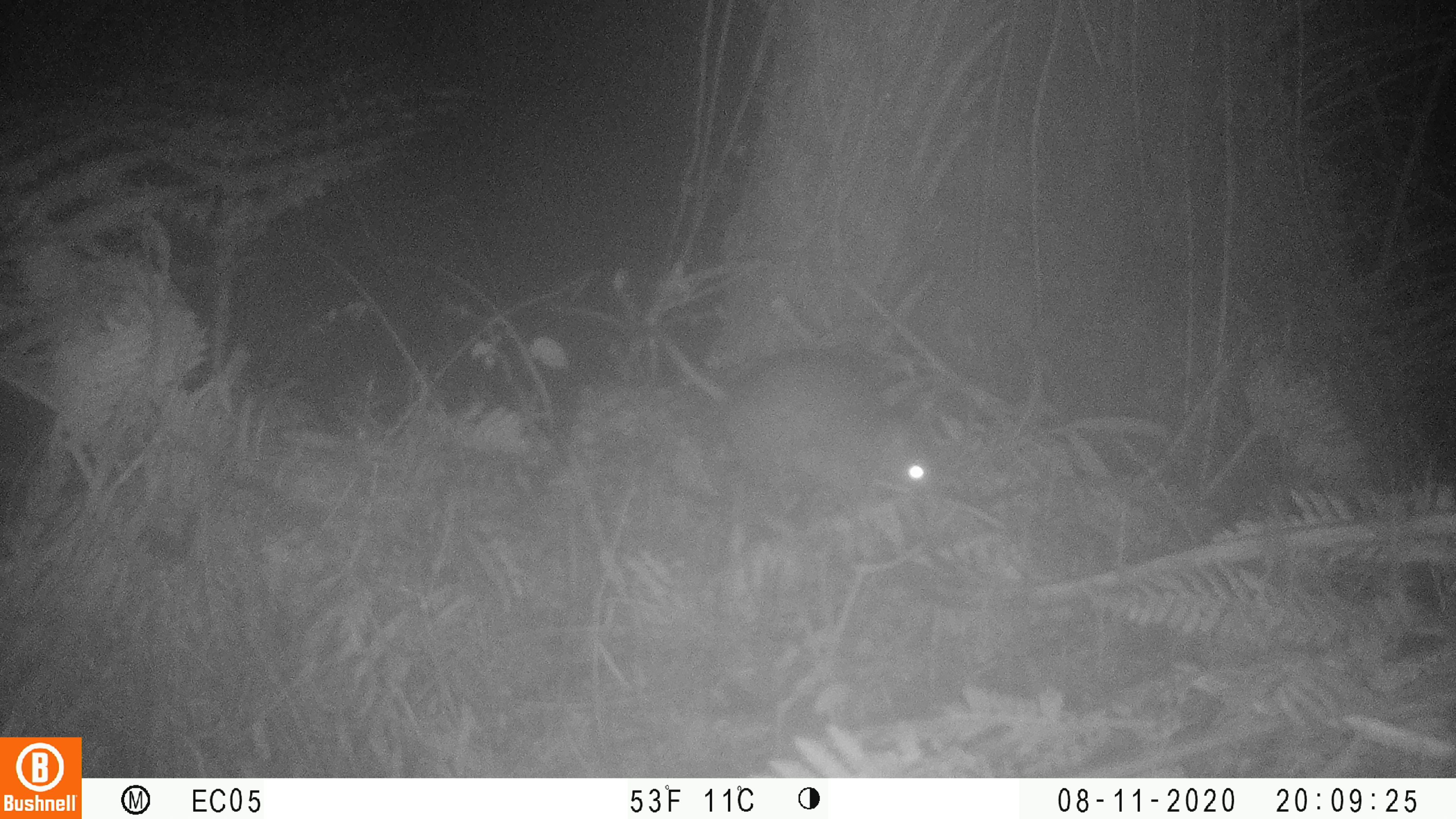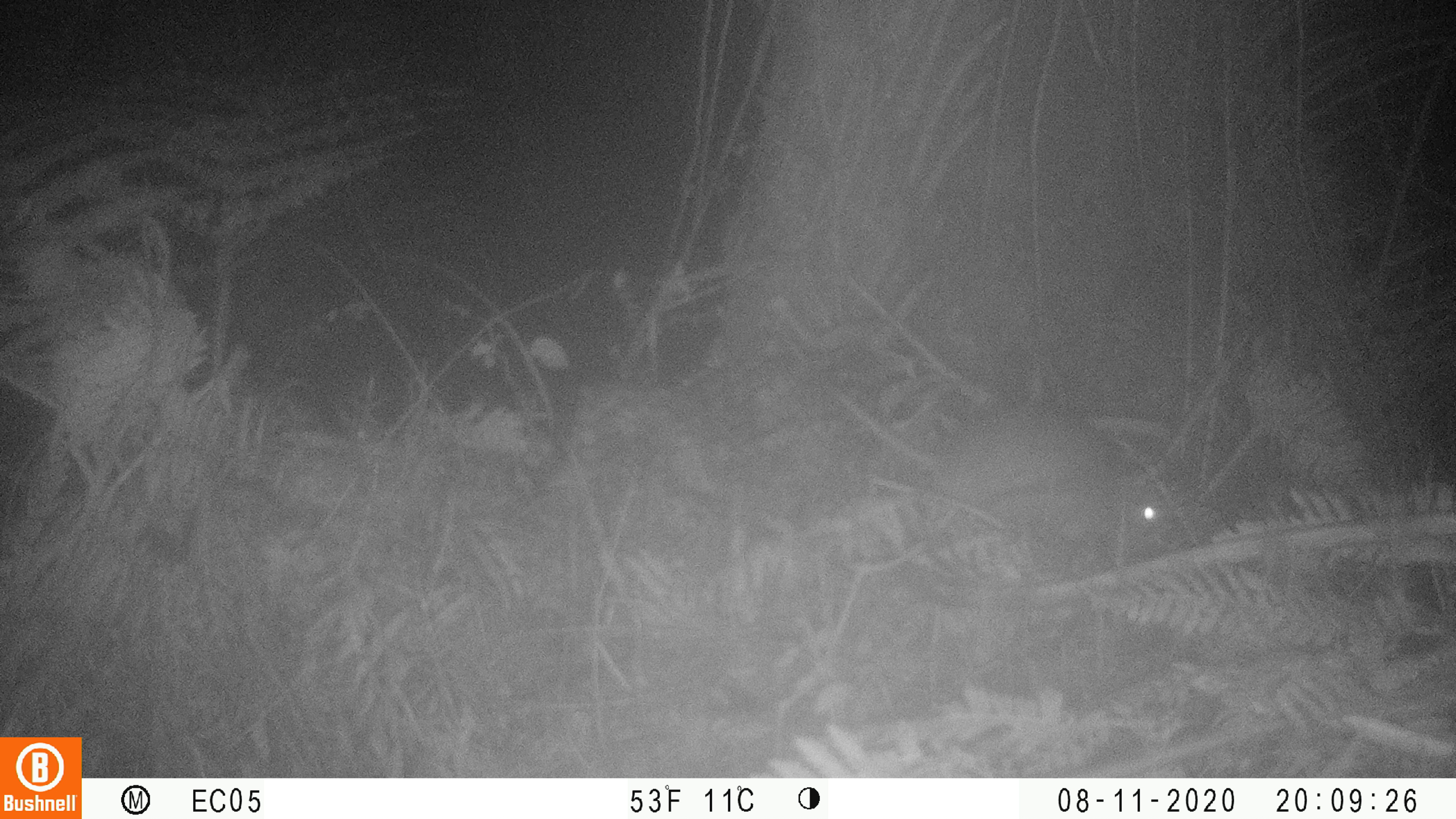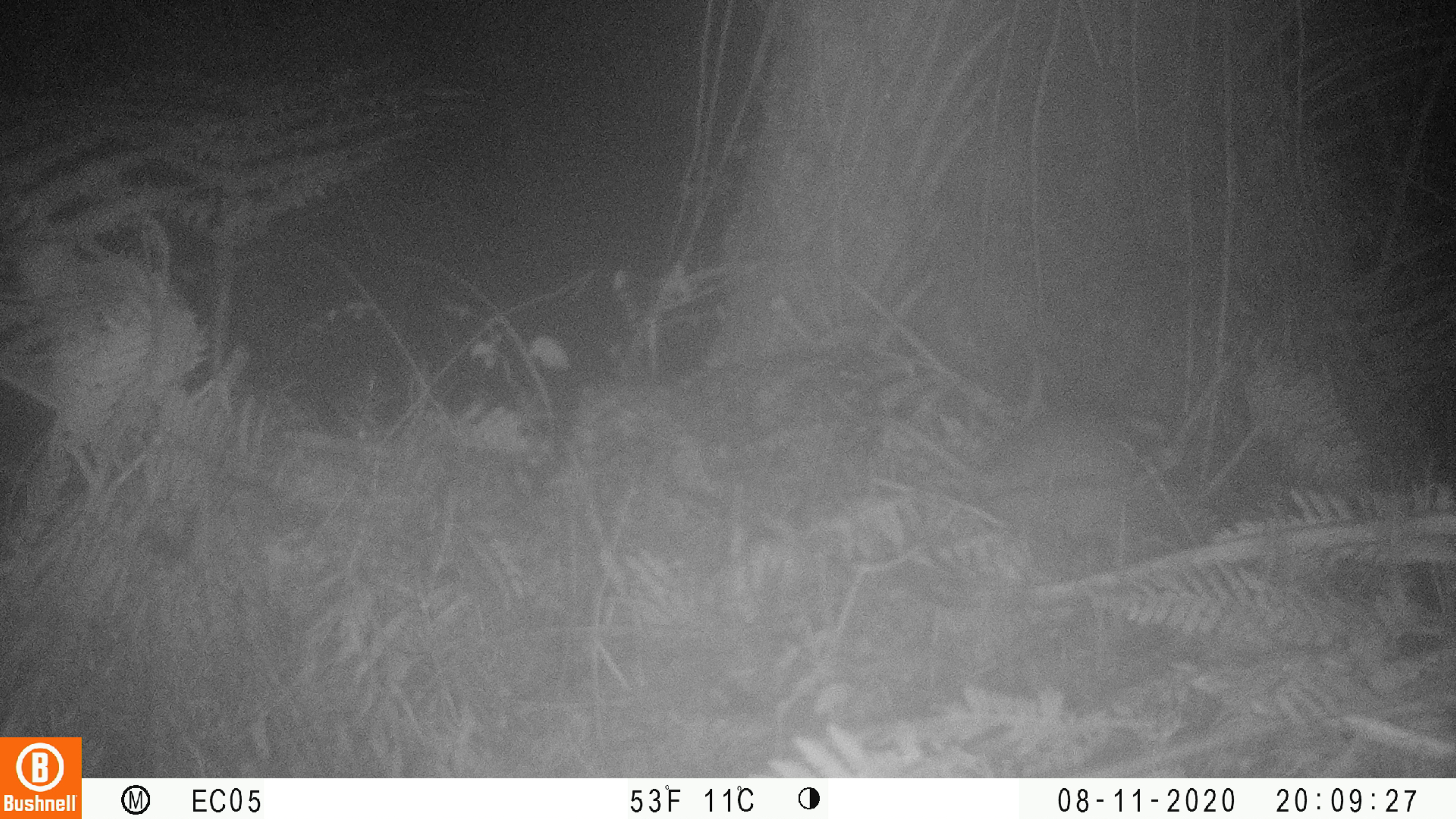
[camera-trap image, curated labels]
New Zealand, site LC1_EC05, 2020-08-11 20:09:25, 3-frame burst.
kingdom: Animalia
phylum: Chordata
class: Mammalia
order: Rodentia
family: Muridae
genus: Rattus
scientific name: Rattus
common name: rat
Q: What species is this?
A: Rat (Rattus).